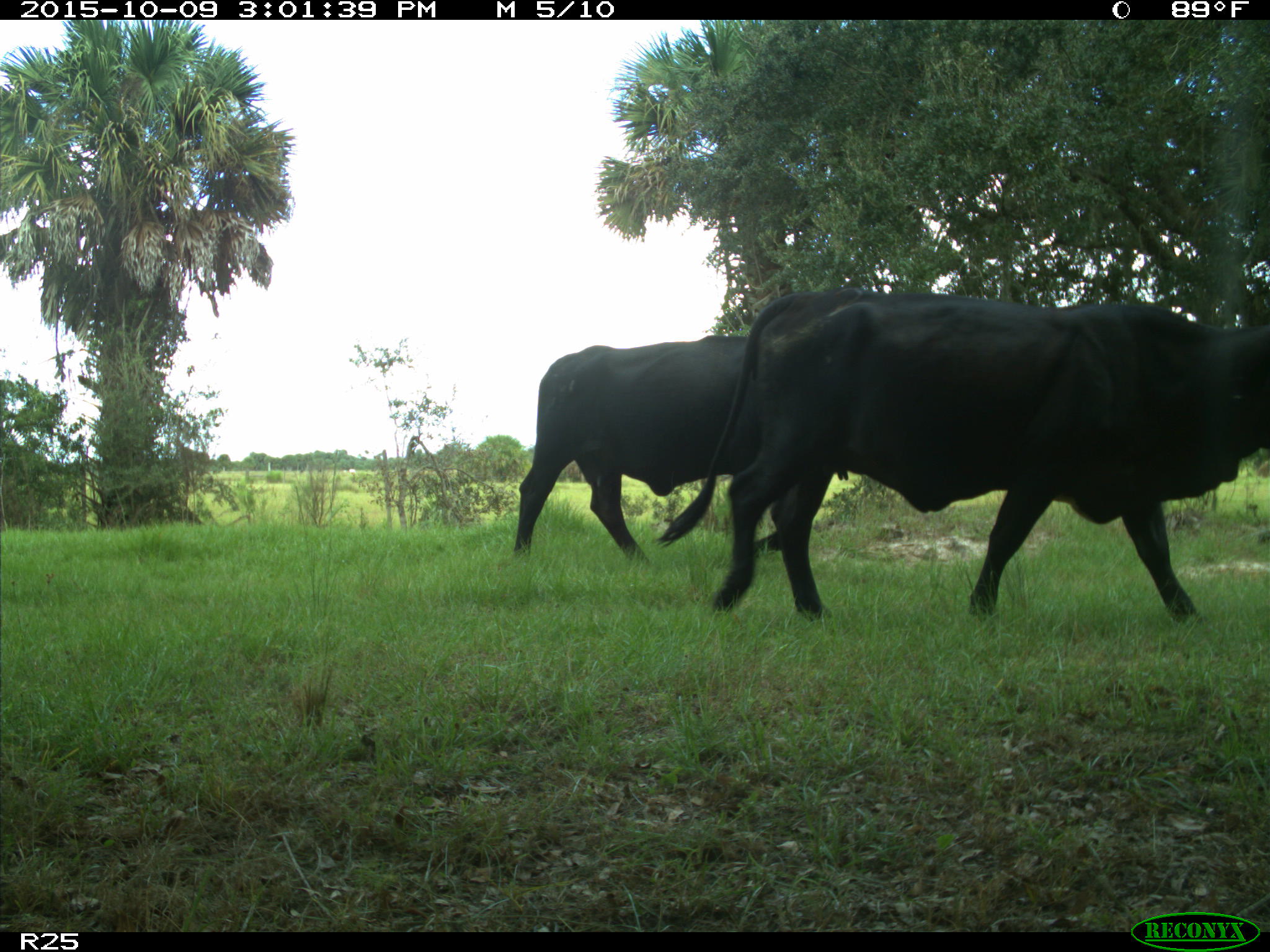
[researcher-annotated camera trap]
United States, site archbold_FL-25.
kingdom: Animalia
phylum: Chordata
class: Mammalia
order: Artiodactyla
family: Bovidae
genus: Bos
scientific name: Bos taurus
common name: domestic cow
Bos taurus (domestic cow).